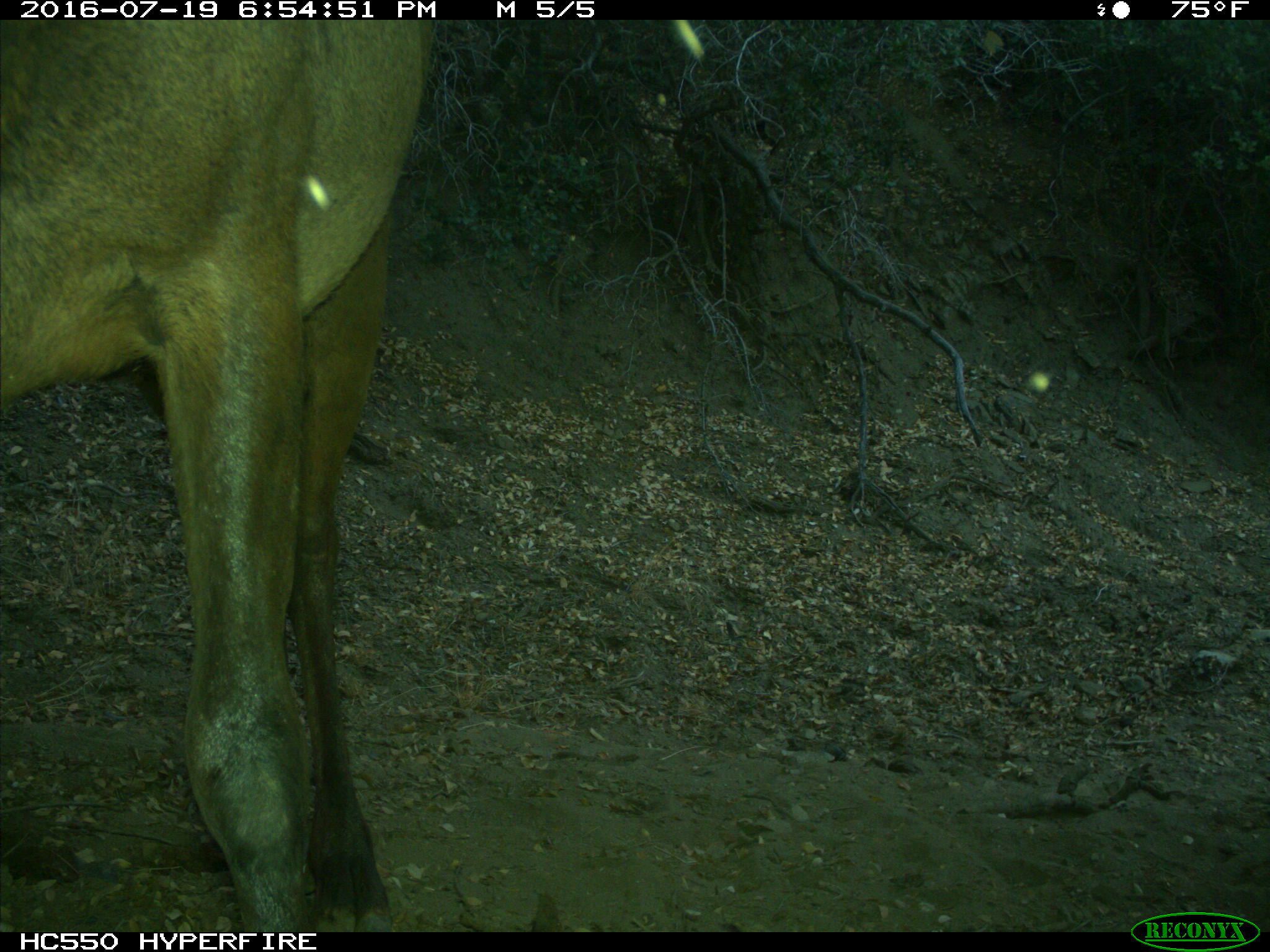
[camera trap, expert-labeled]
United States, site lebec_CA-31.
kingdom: Animalia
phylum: Chordata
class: Mammalia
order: Artiodactyla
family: Cervidae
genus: Cervus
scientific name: Cervus canadensis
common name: elk